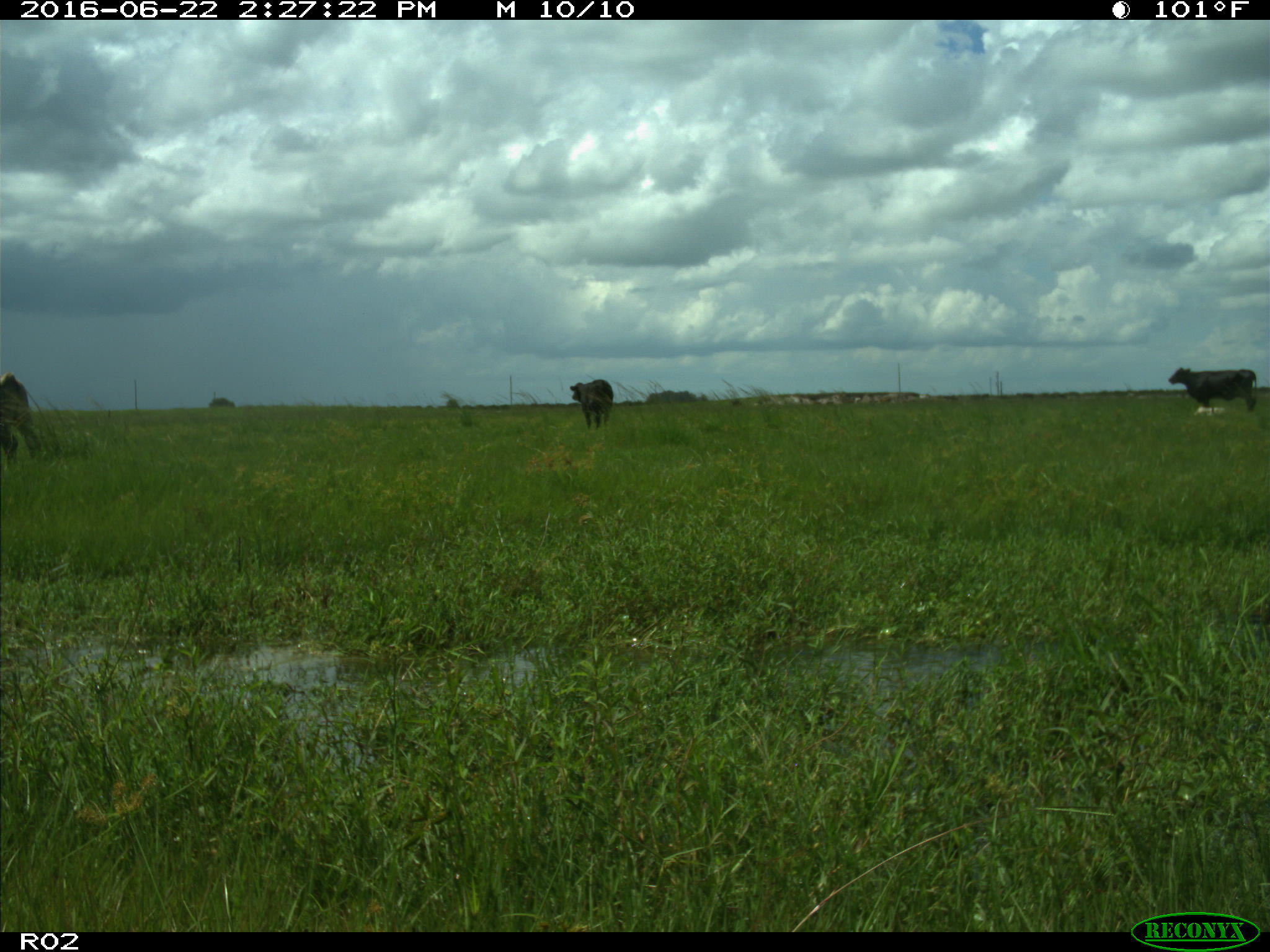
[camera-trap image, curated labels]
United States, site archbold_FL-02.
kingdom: Animalia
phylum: Chordata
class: Mammalia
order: Artiodactyla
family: Bovidae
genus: Bos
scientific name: Bos taurus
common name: domestic cow